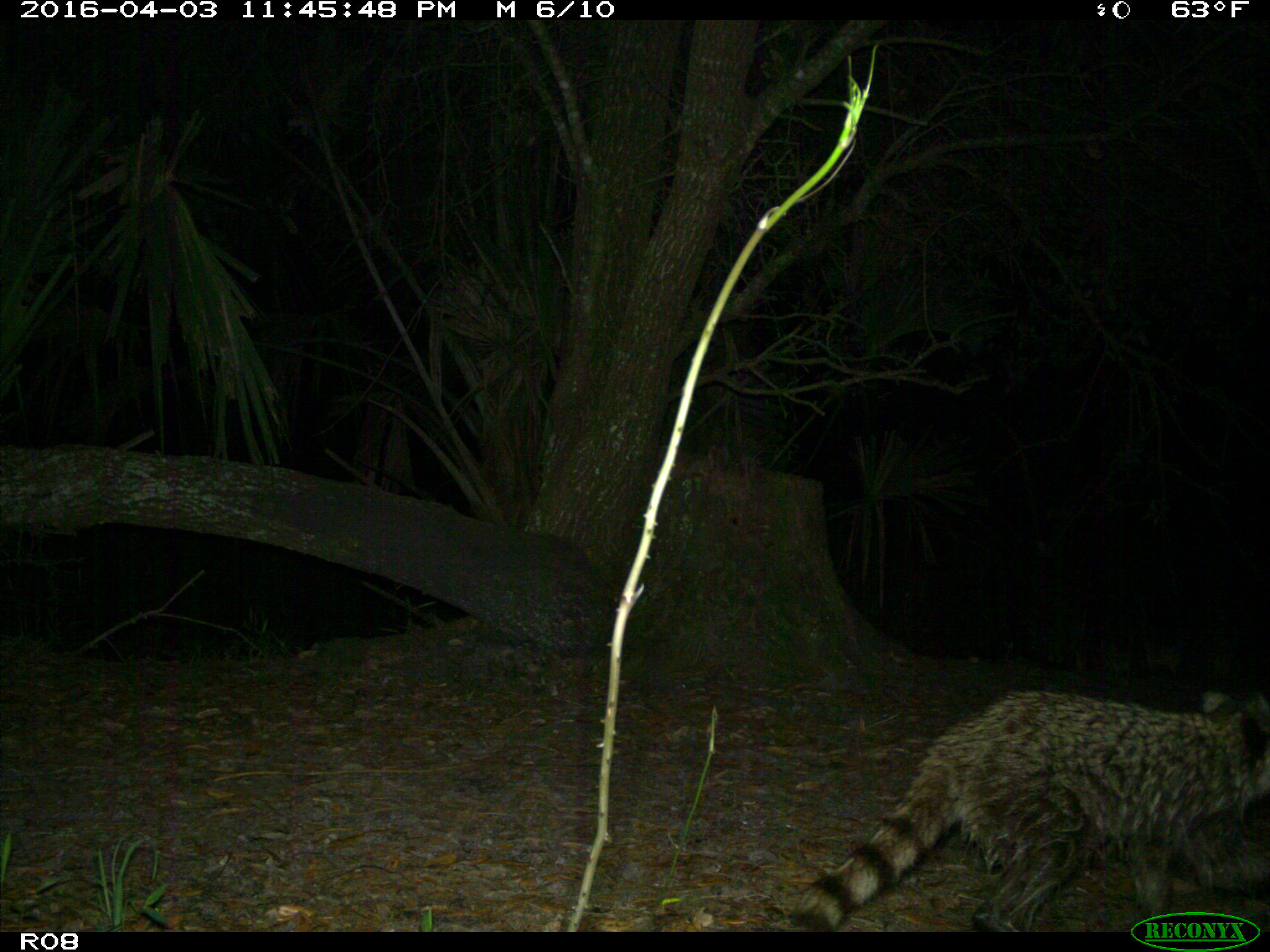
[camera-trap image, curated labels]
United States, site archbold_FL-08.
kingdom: Animalia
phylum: Chordata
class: Mammalia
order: Carnivora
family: Procyonidae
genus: Procyon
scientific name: Procyon lotor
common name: common raccoon